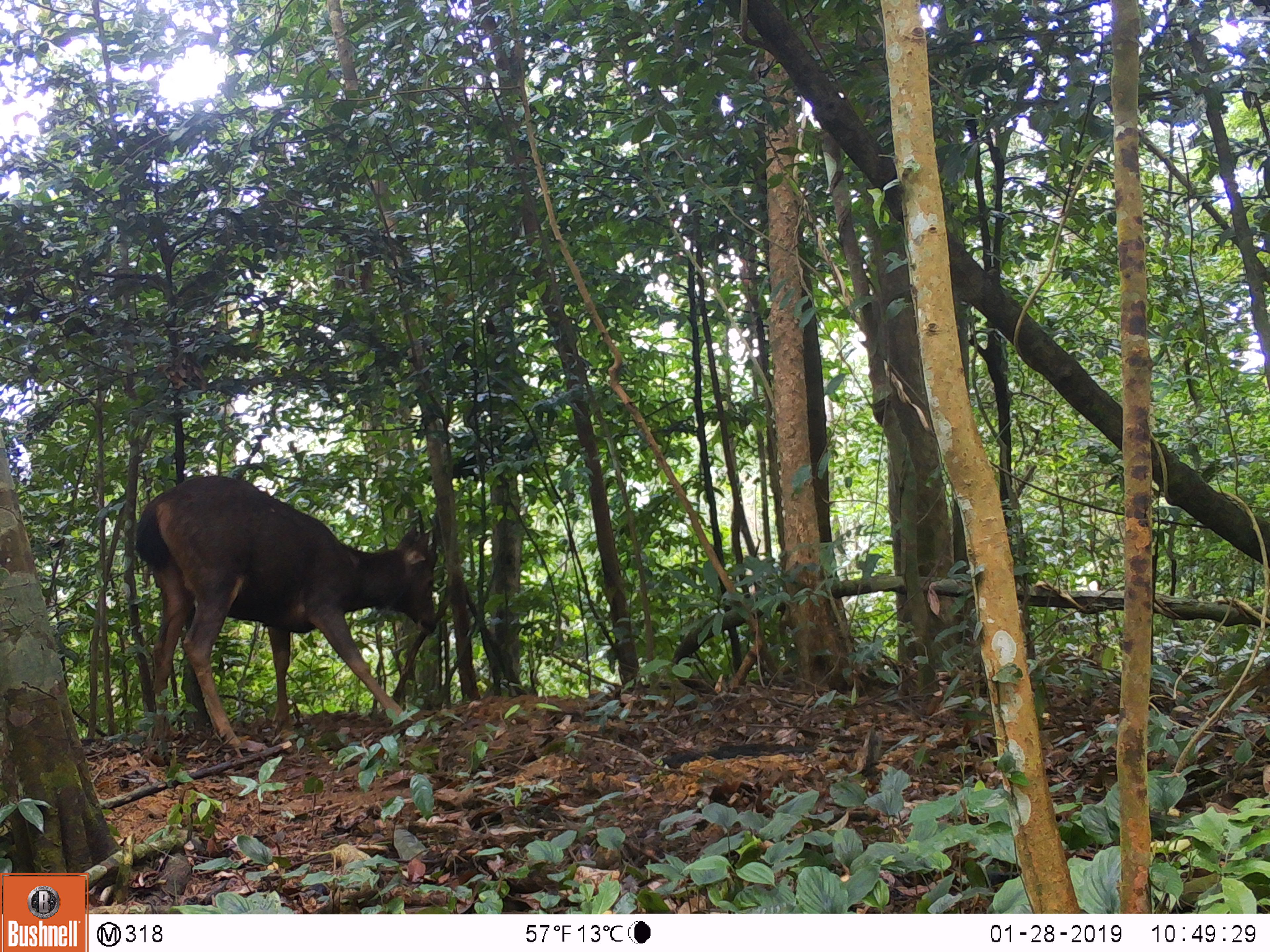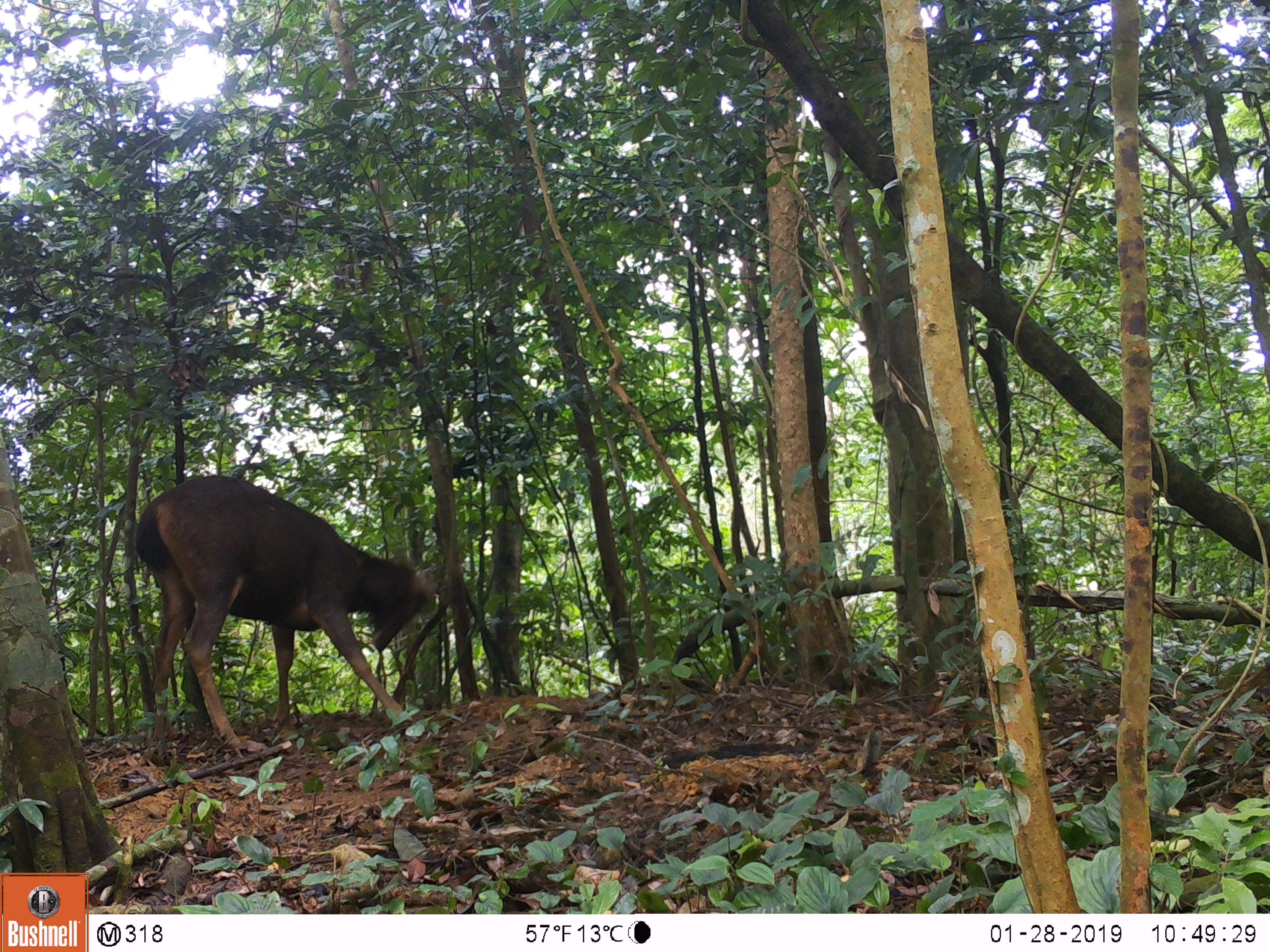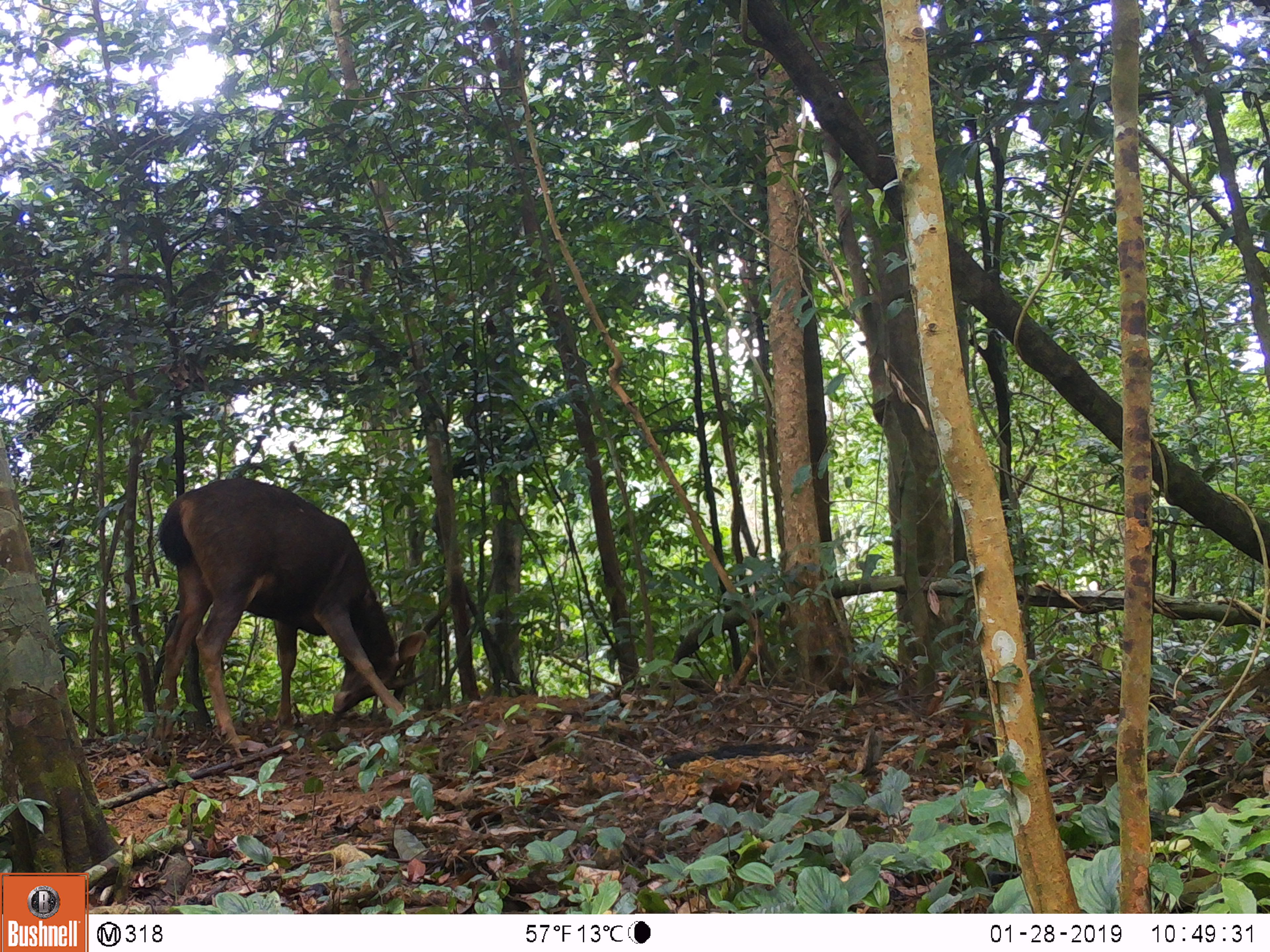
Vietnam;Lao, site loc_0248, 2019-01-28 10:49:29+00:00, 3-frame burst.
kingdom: Animalia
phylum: Chordata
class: Mammalia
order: Artiodactyla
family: Cervidae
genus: Rusa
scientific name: Rusa unicolor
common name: sambar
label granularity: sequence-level